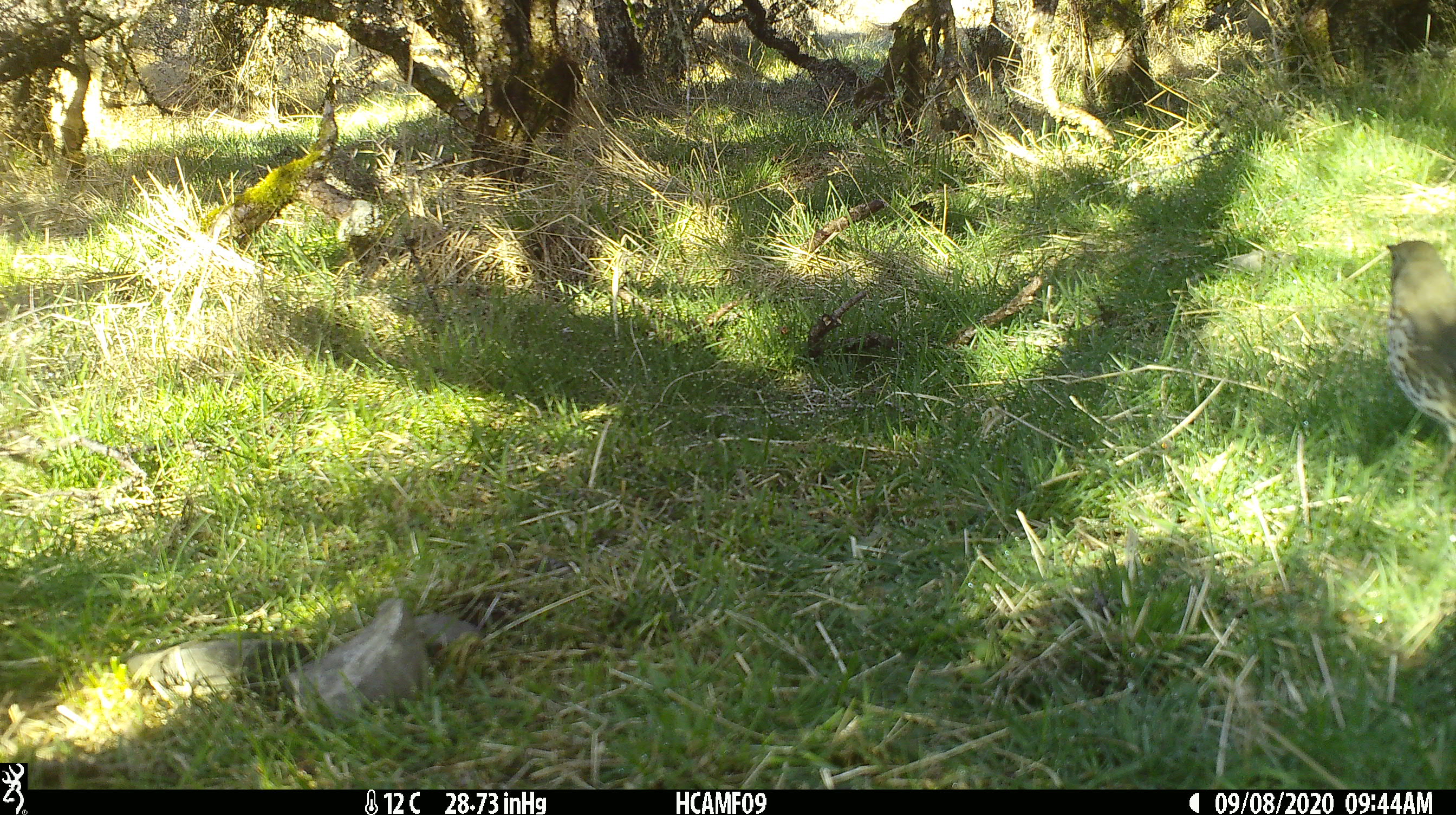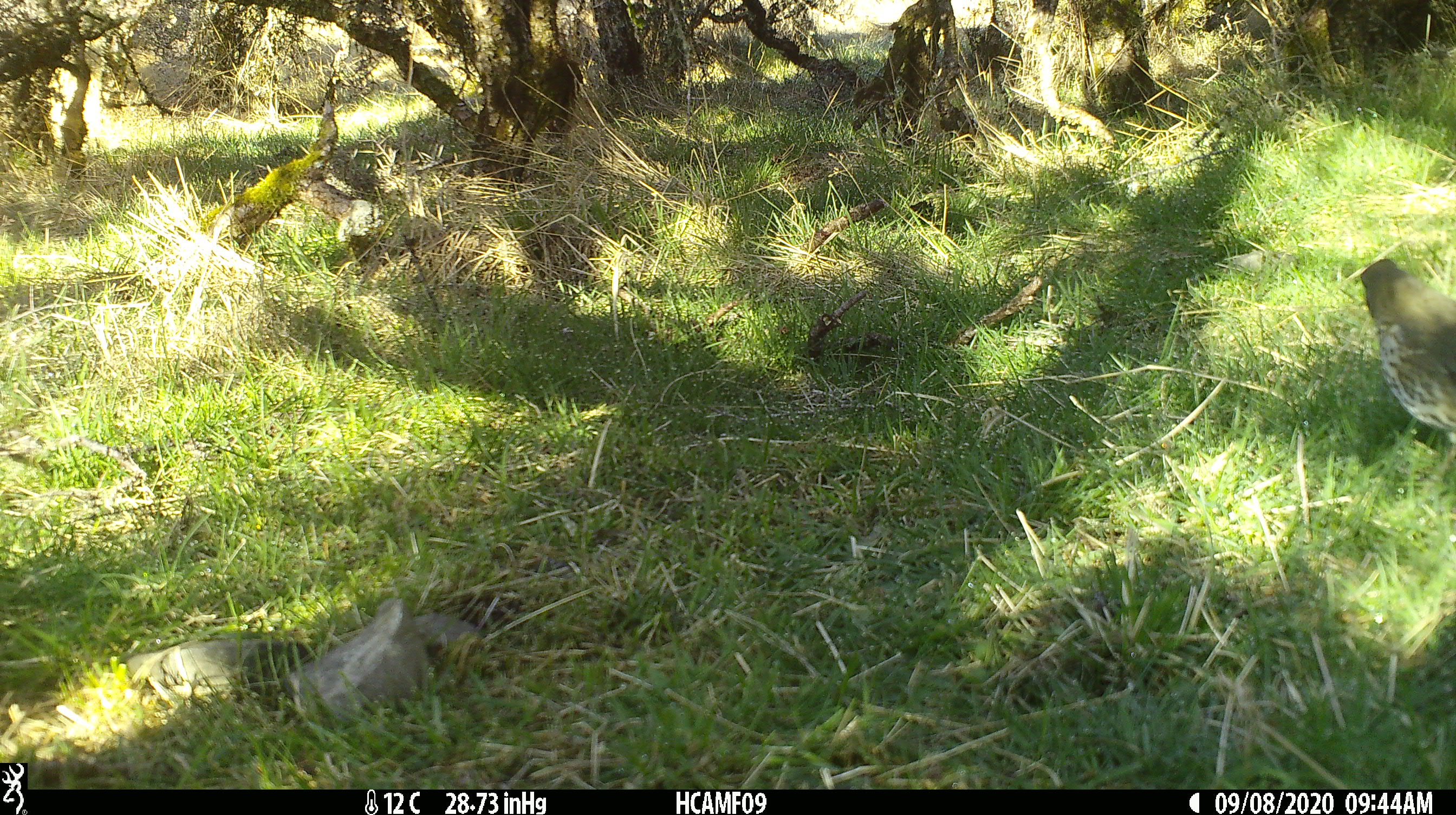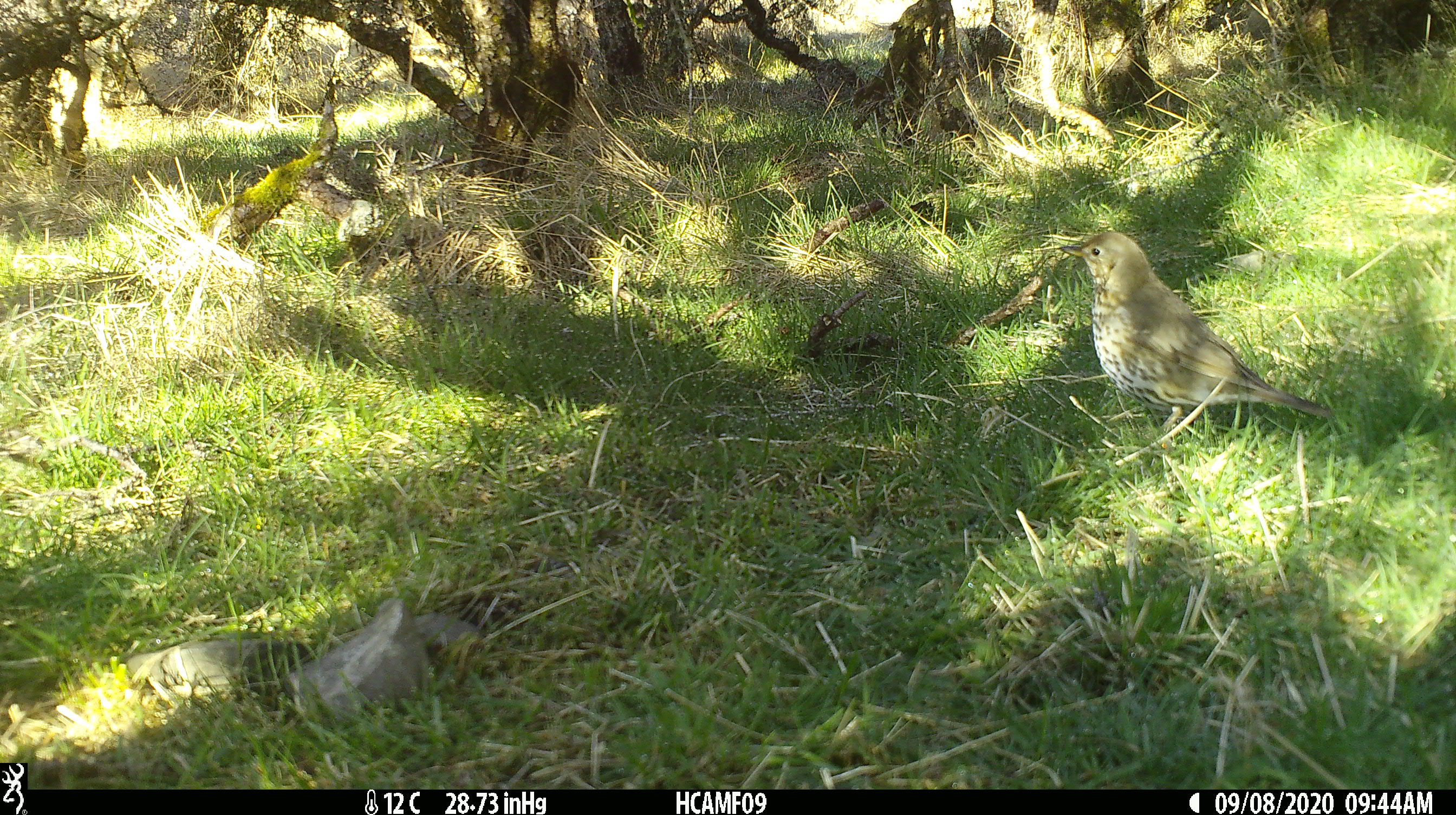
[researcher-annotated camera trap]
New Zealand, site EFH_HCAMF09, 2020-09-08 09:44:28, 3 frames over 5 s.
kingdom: Animalia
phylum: Chordata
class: Aves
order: Passeriformes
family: Turdidae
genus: Turdus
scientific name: Turdus philomelos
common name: song thrush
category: thrush